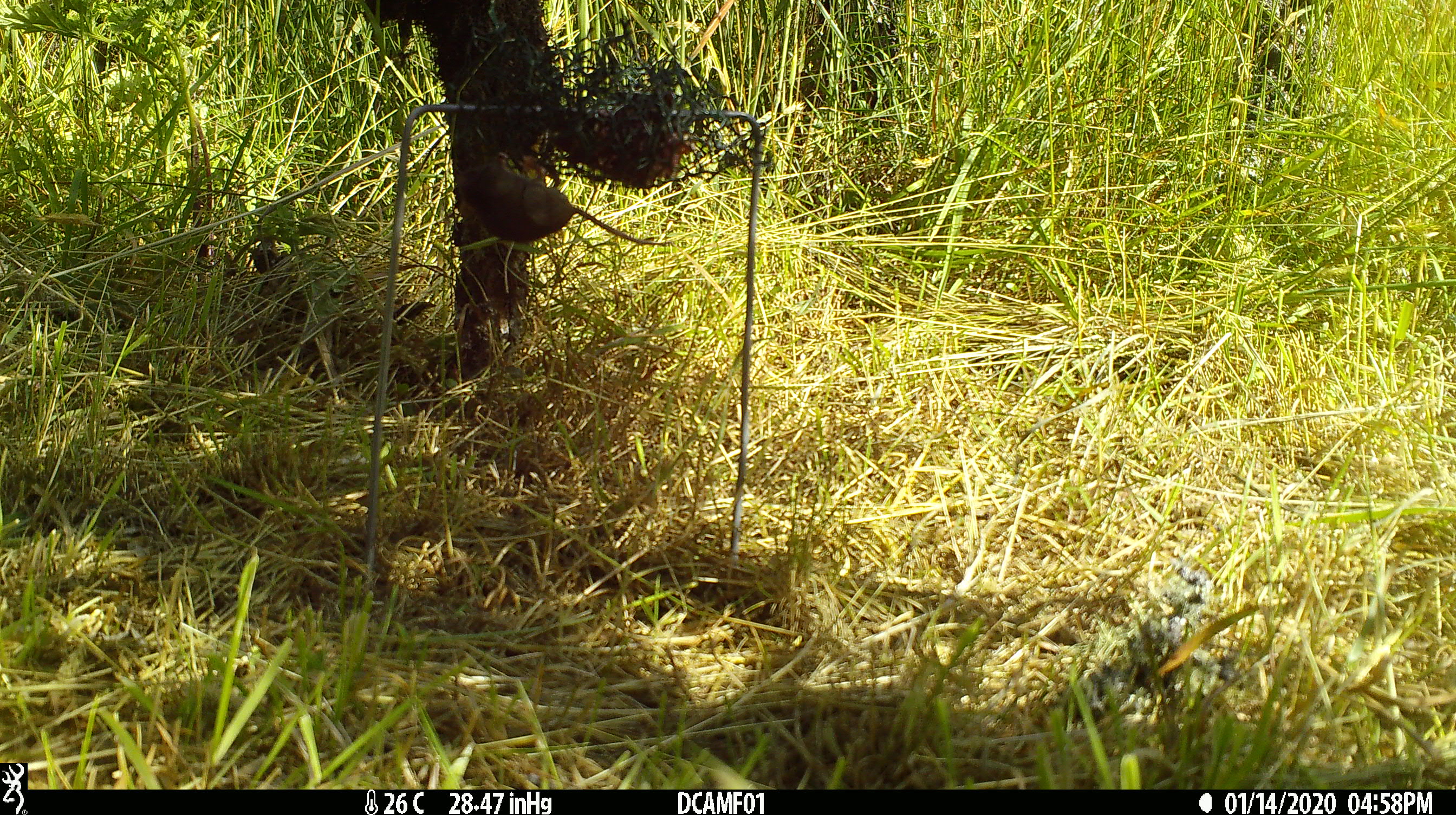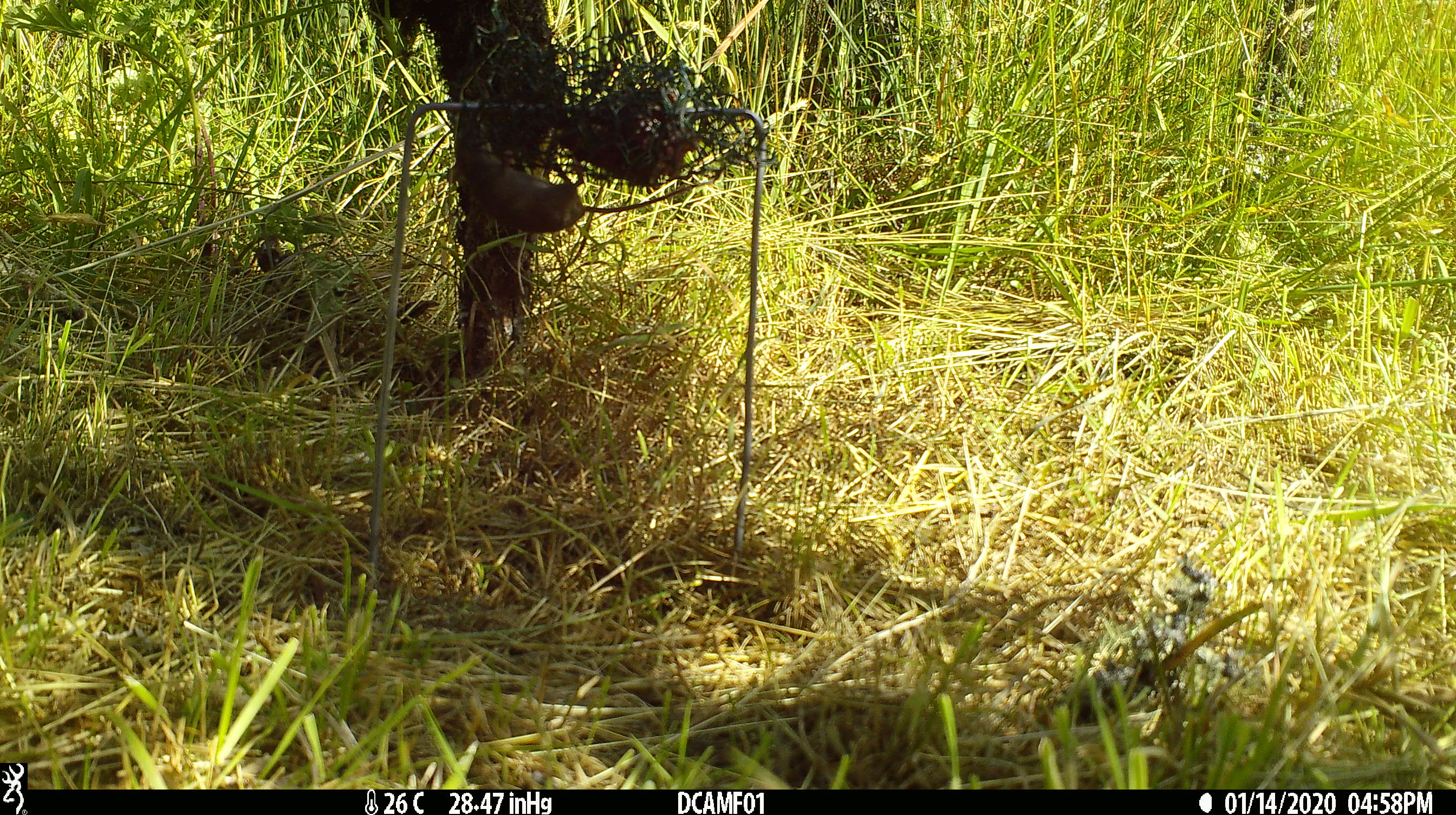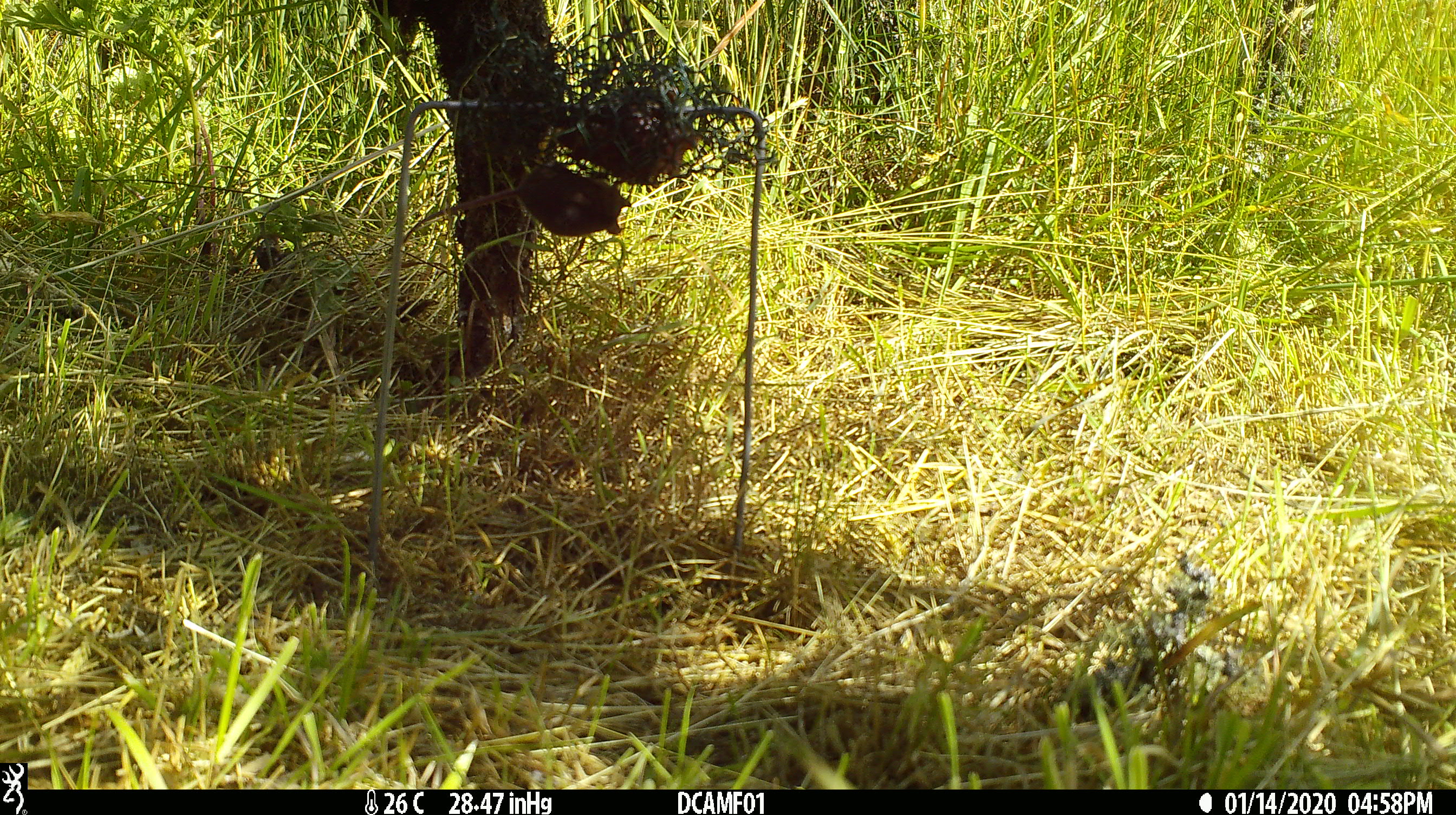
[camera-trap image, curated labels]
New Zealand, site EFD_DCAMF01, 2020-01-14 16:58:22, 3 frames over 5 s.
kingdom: Animalia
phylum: Chordata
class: Mammalia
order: Rodentia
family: Muridae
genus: Mus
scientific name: Mus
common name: mouse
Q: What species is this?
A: Mouse (Mus).